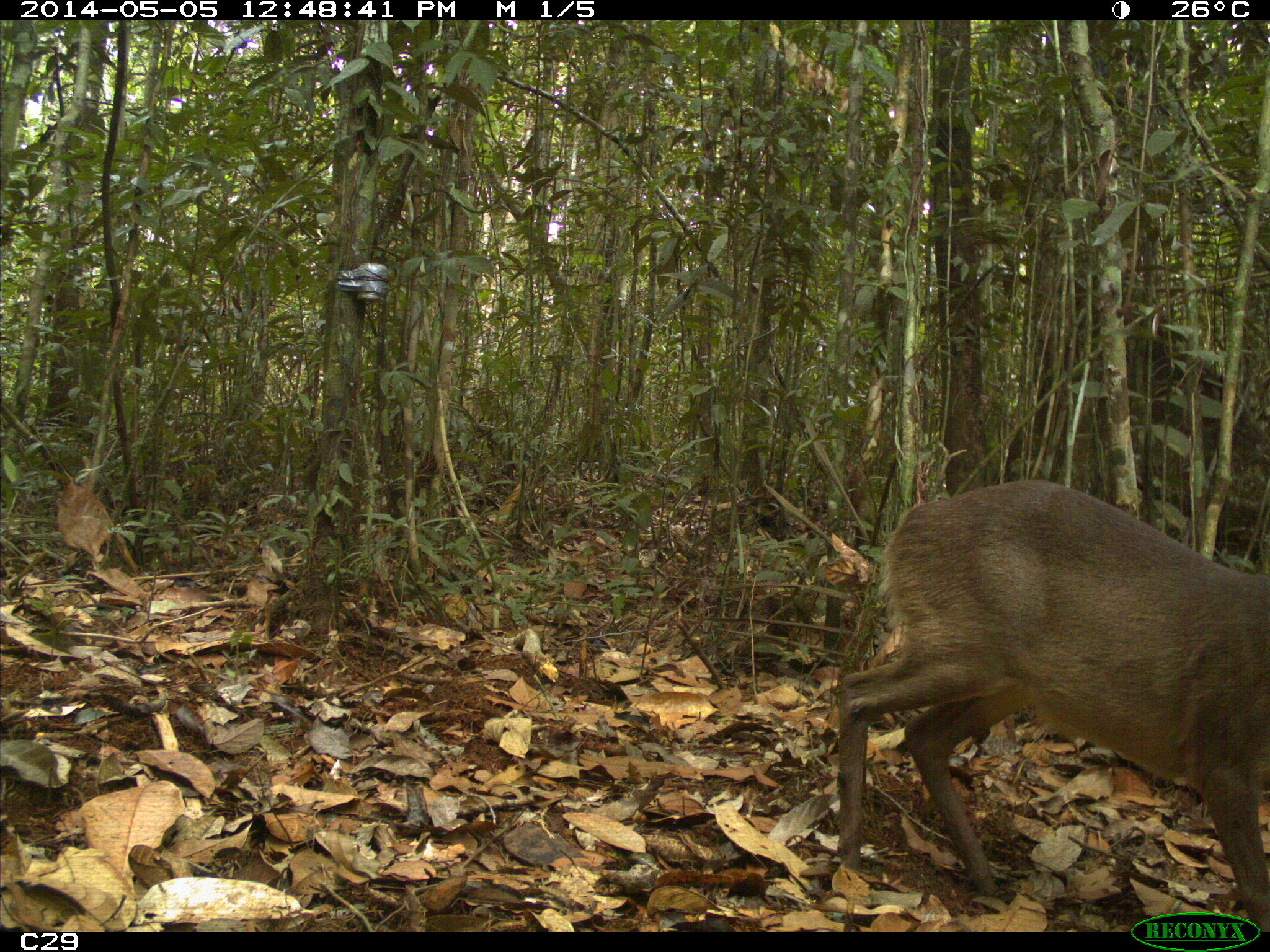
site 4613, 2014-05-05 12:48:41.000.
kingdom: Animalia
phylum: Chordata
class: Mammalia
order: Artiodactyla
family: Cervidae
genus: Mazama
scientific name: Mazama gouazoubira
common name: gray brocket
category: mazama gouazaoubira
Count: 1.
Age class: adult.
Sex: female.